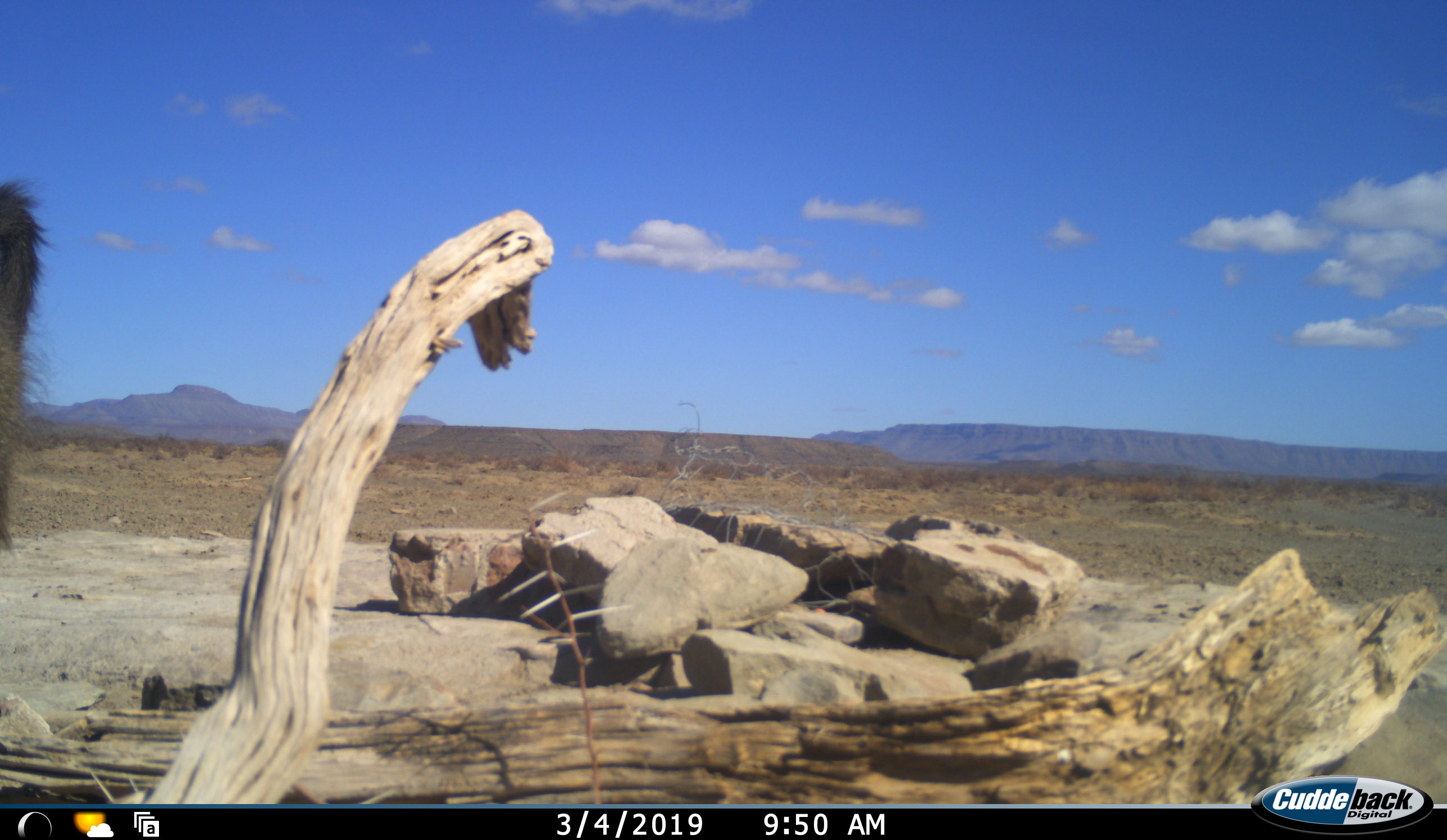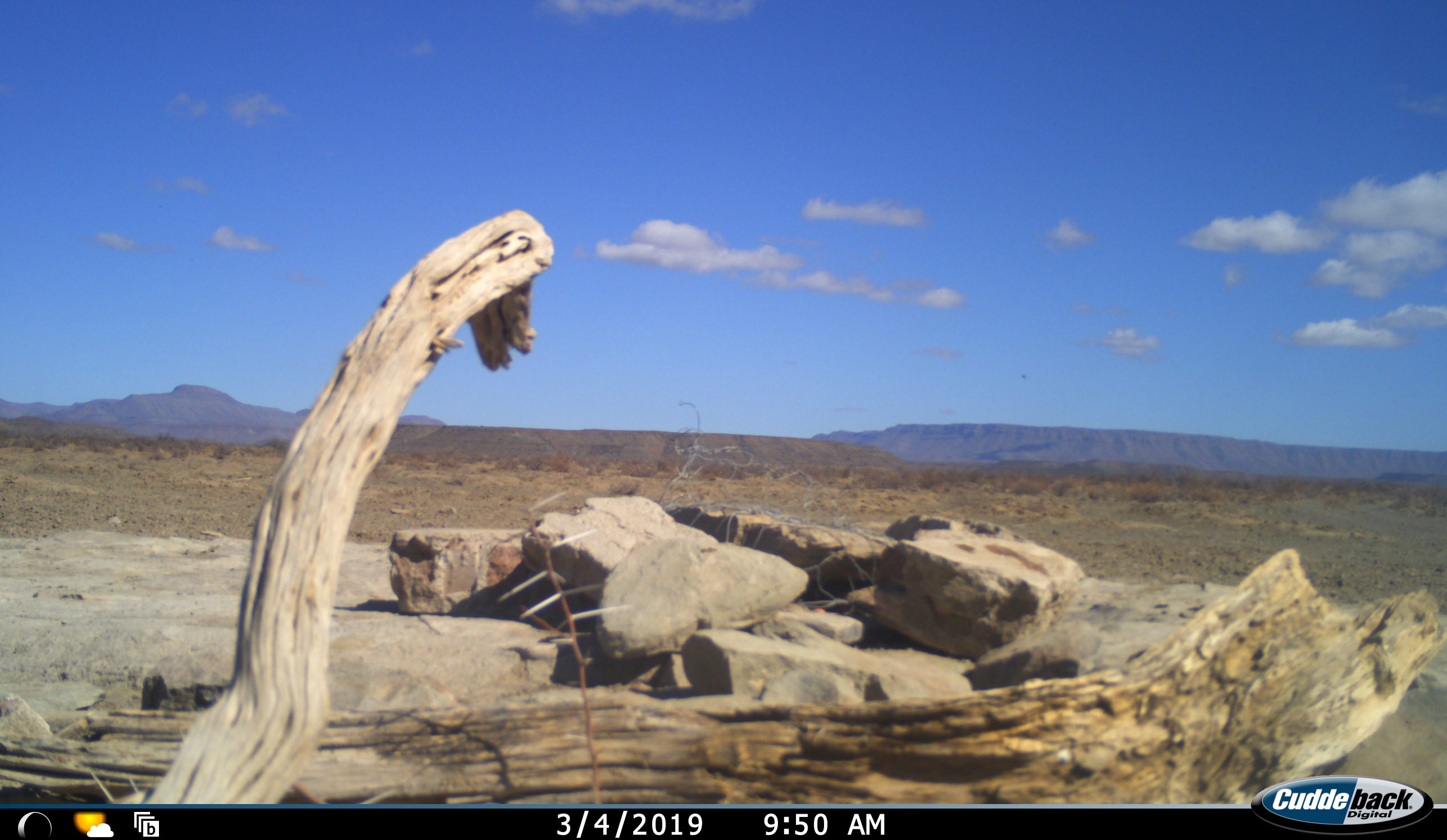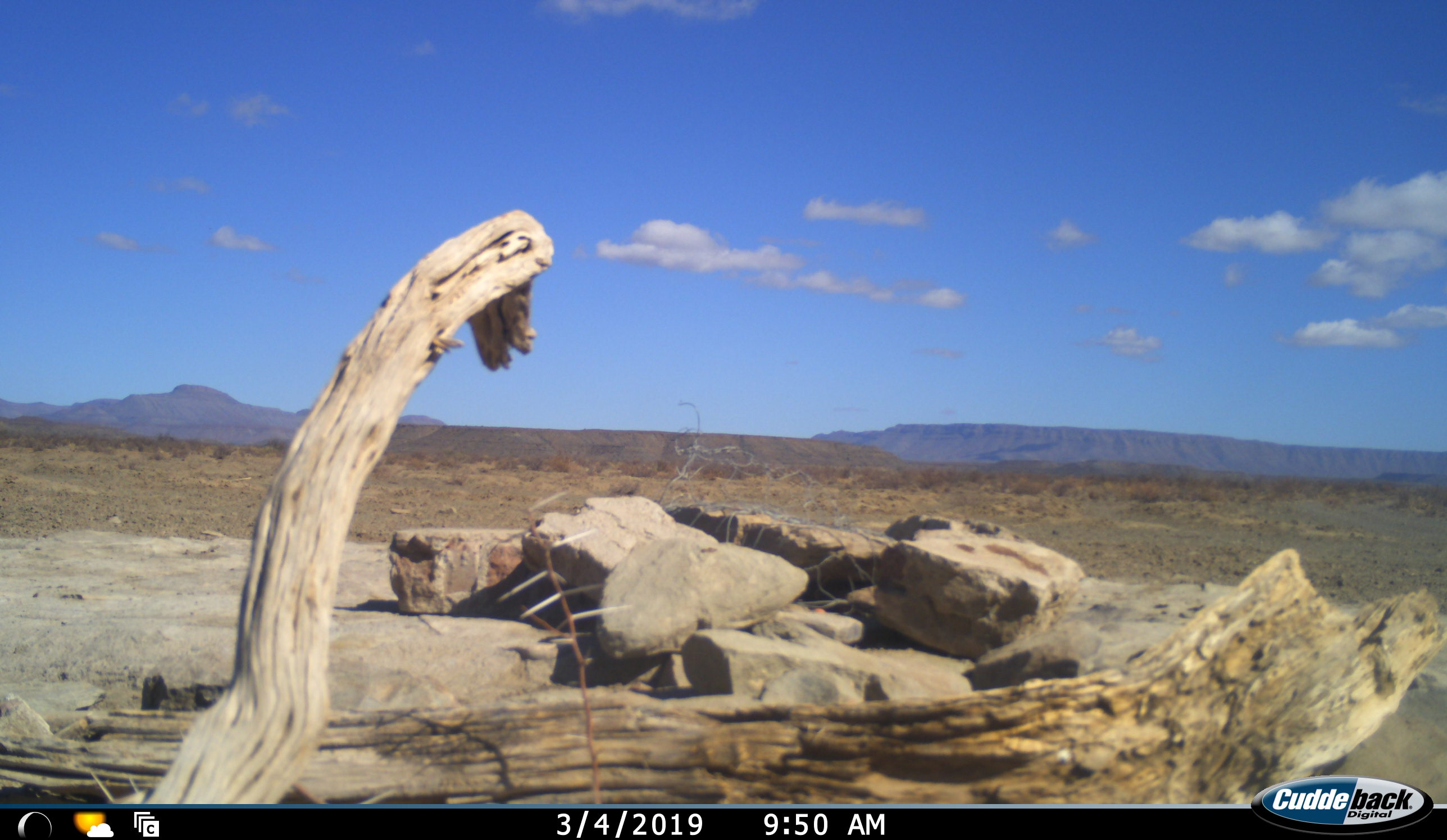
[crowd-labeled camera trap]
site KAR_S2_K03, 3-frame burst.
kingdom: Animalia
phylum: Chordata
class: Mammalia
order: Primates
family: Cercopithecidae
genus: Papio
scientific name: Papio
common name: baboon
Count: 1.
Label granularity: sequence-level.